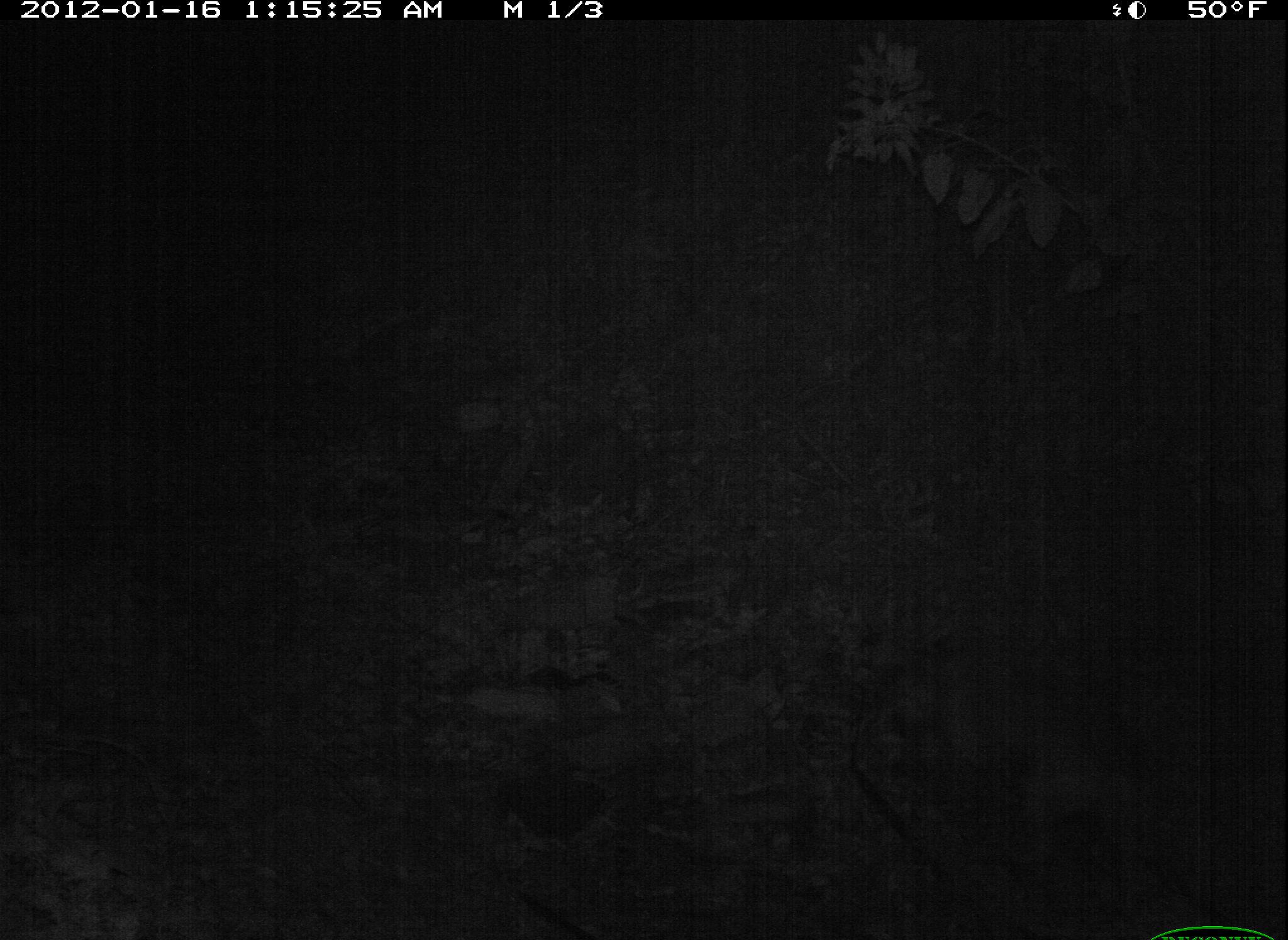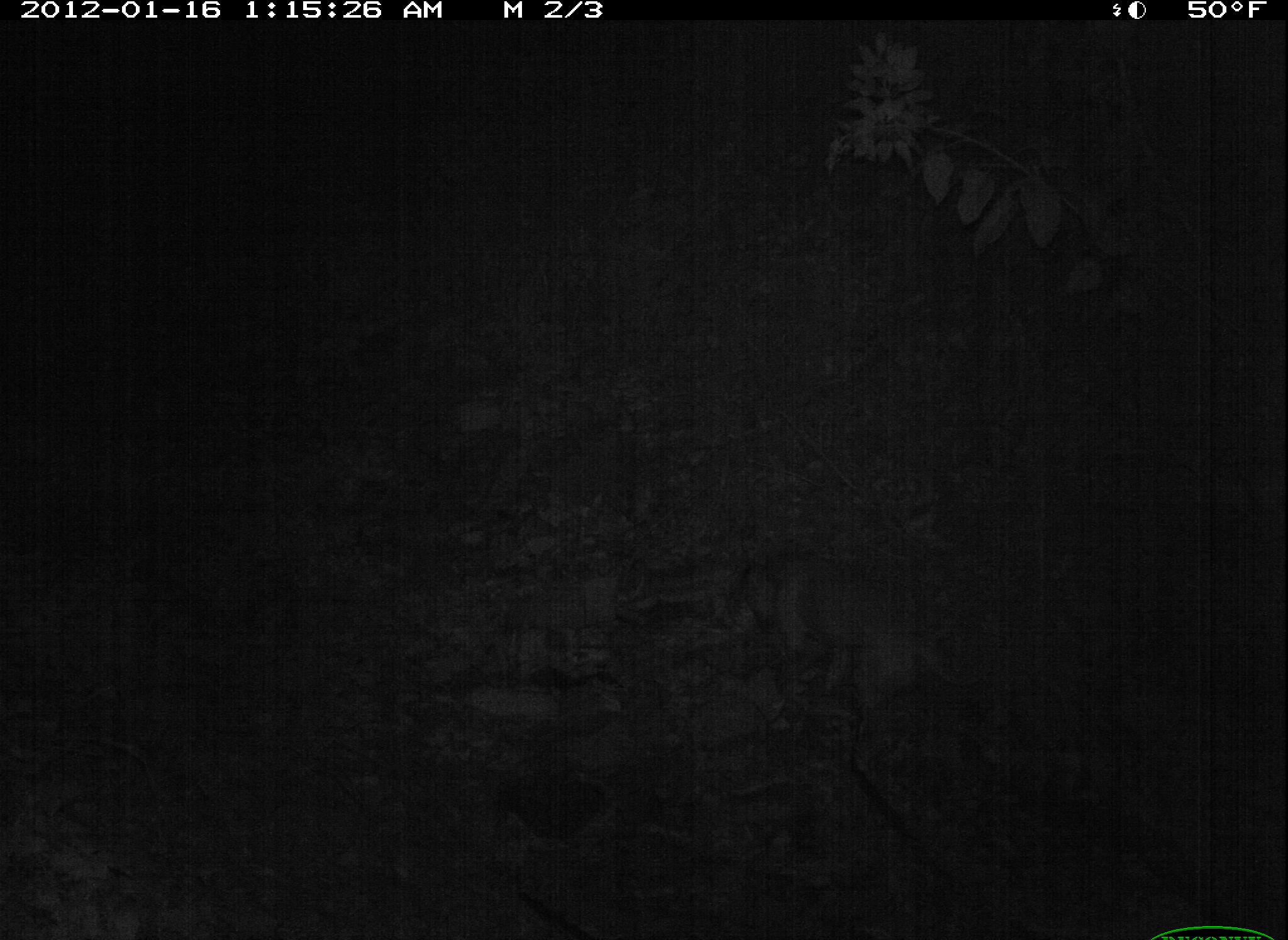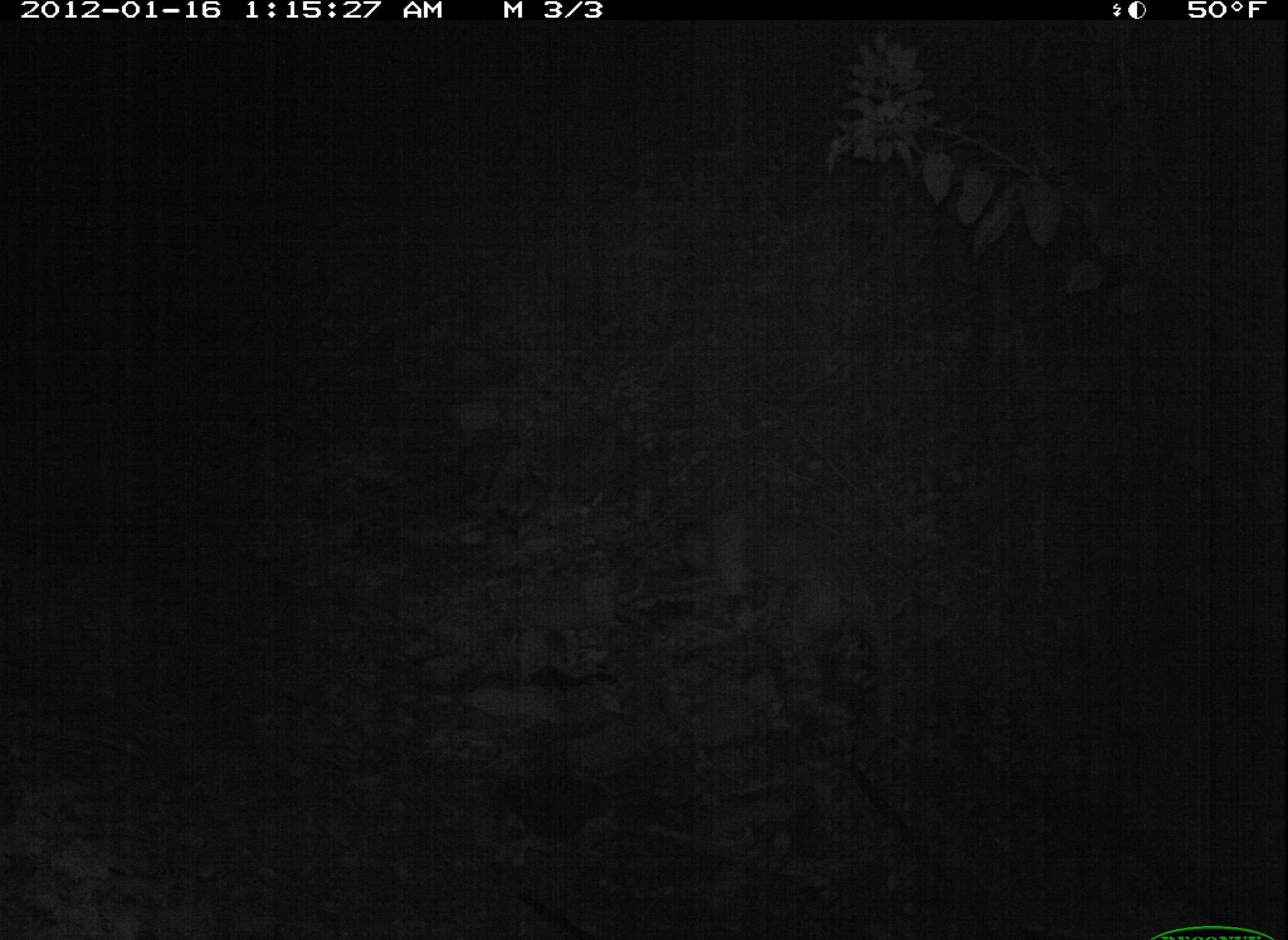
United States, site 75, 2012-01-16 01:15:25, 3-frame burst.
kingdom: Animalia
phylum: Chordata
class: Mammalia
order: Carnivora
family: Canidae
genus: Canis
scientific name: Canis familiaris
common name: domestic dog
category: dog